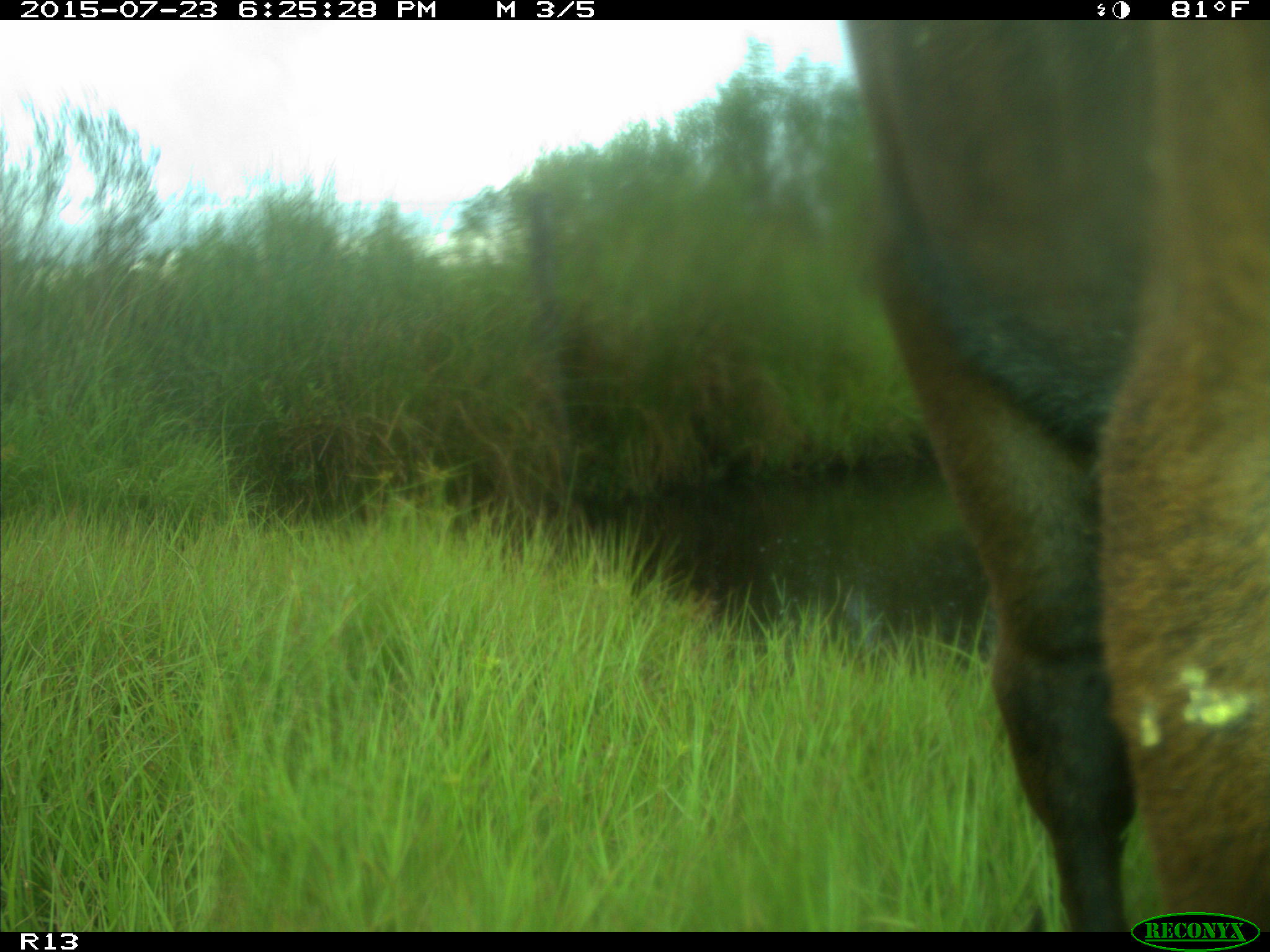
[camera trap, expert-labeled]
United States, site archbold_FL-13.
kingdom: Animalia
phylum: Chordata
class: Mammalia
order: Artiodactyla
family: Bovidae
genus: Bos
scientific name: Bos taurus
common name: domestic cow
Bos taurus (domestic cow).